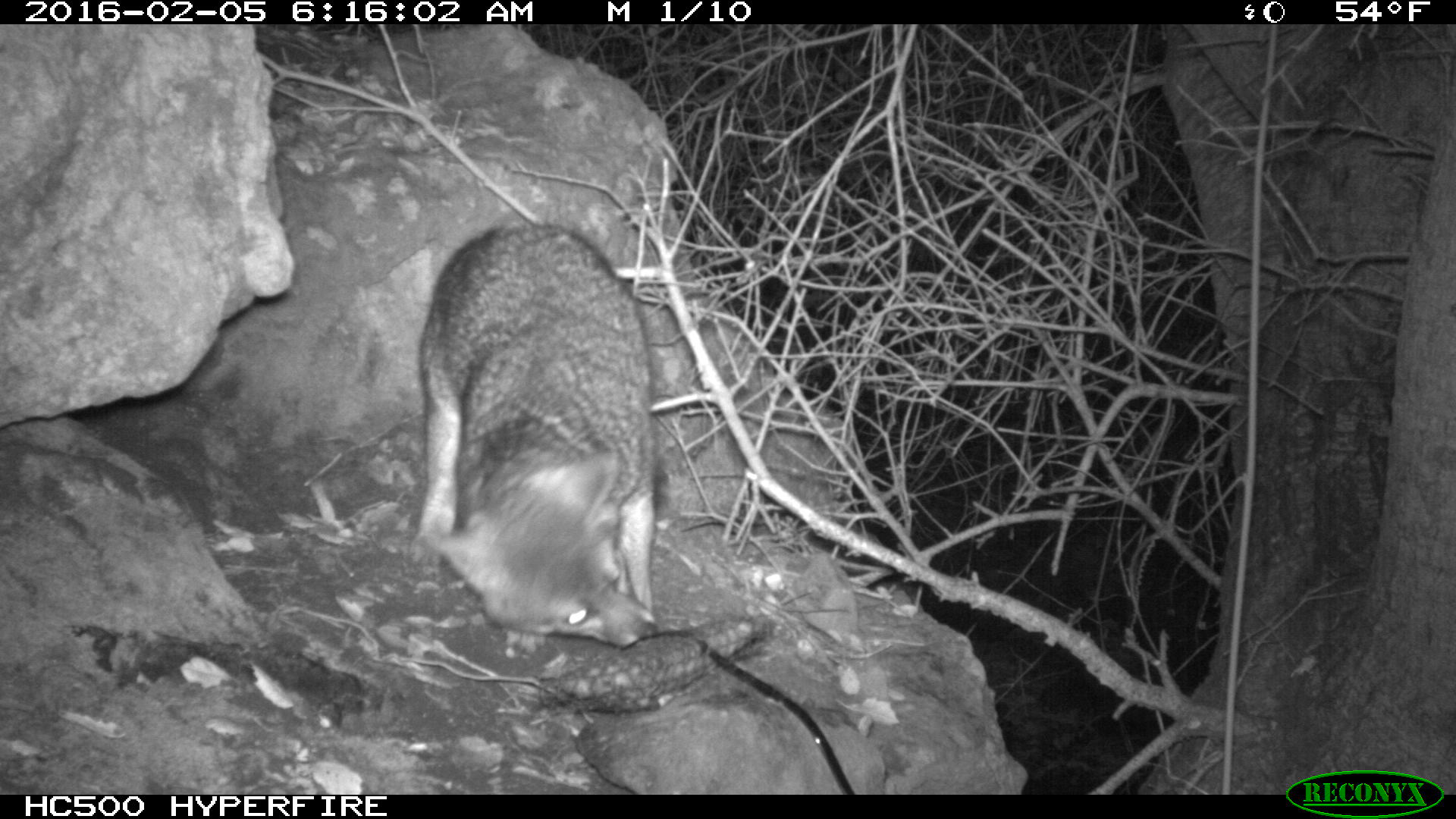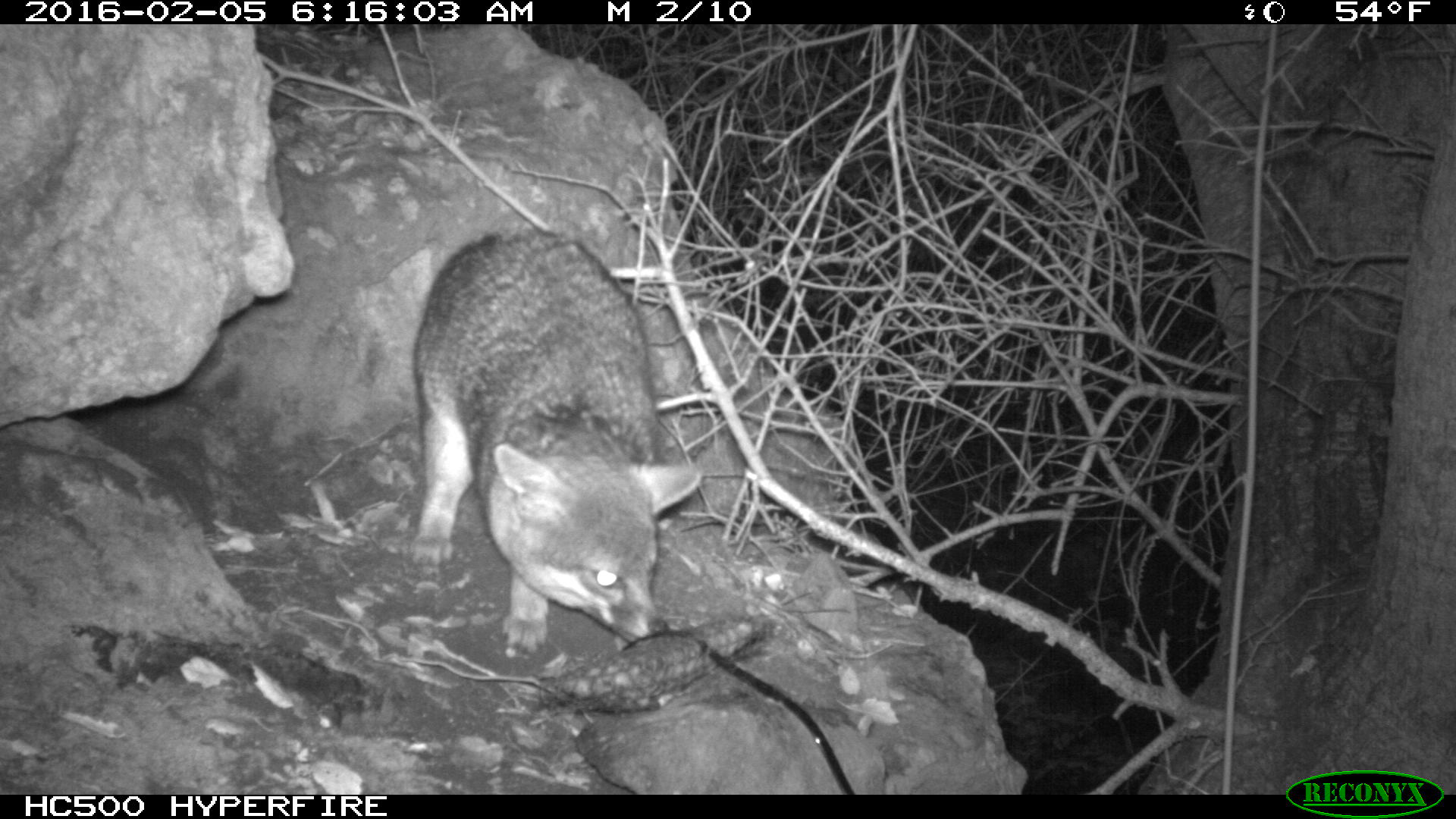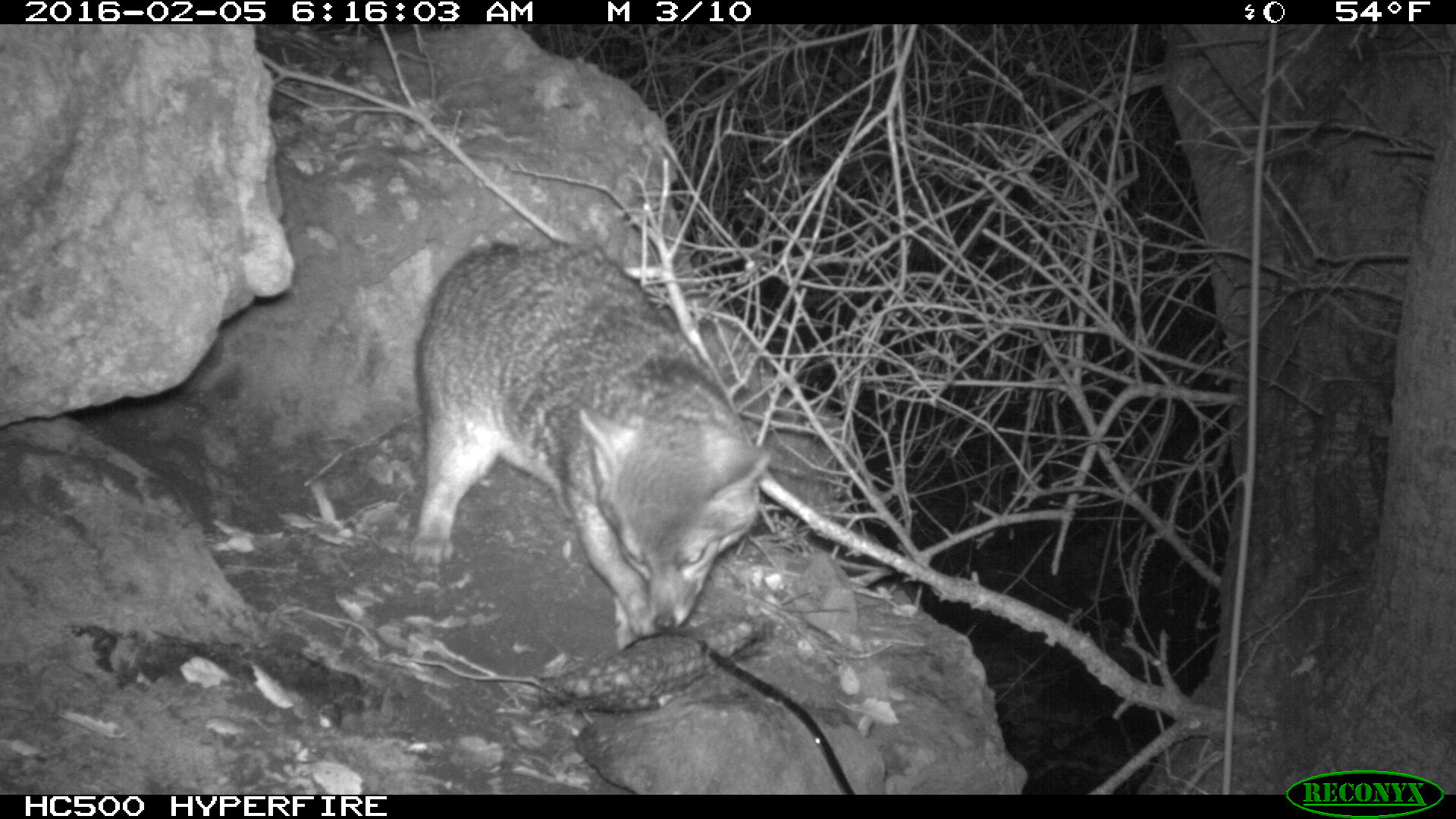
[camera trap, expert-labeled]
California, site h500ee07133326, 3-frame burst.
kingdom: Animalia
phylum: Chordata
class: Mammalia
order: Carnivora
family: Canidae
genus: Urocyon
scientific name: Urocyon littoralis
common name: island fox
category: fox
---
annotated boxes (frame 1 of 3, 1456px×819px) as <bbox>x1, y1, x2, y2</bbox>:
fox: <bbox>413, 220, 659, 648</bbox>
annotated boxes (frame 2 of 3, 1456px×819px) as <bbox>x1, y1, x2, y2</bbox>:
fox: <bbox>406, 227, 703, 658</bbox>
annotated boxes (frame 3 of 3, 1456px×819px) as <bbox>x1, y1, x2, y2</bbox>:
fox: <bbox>413, 241, 771, 648</bbox>